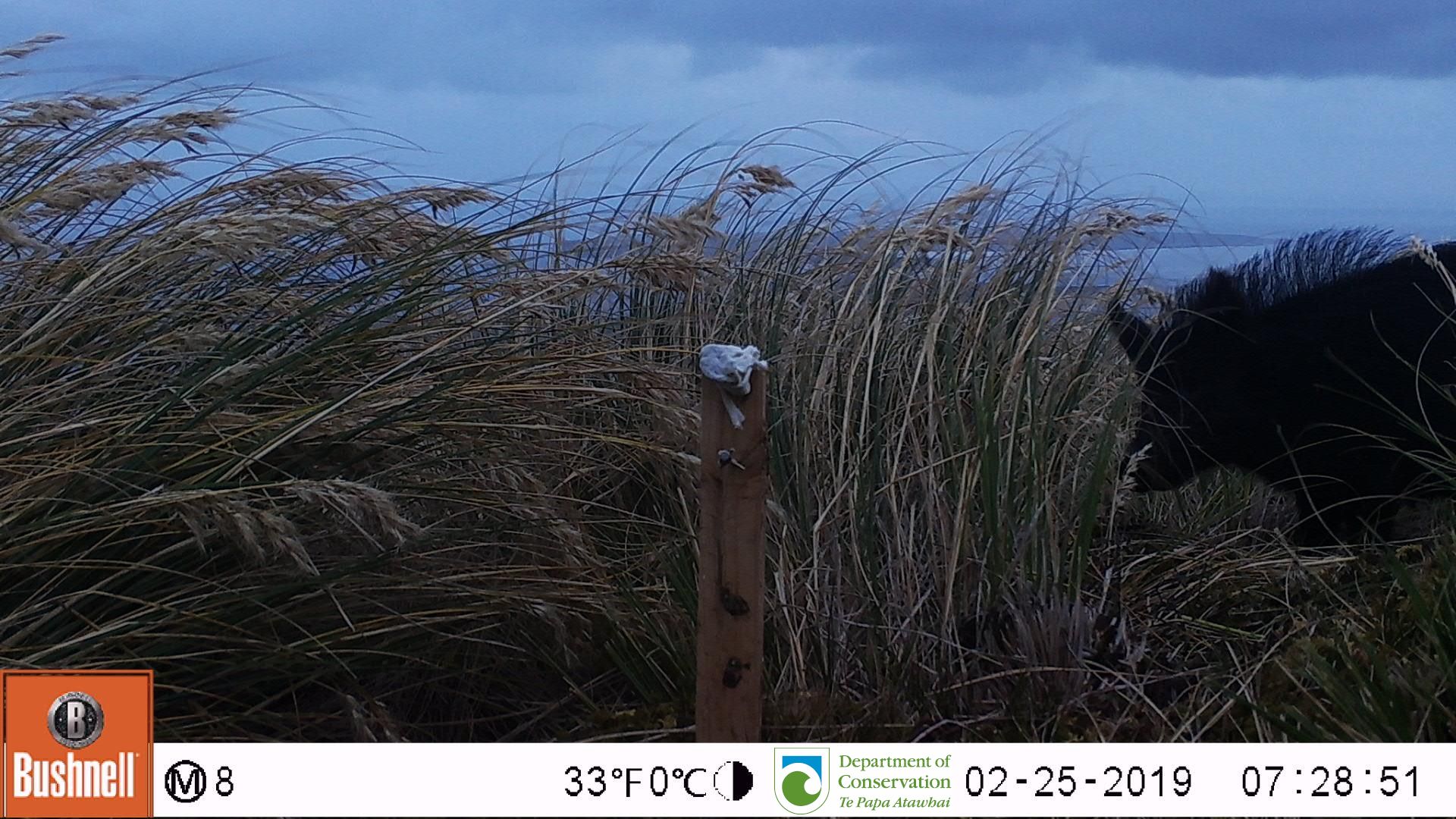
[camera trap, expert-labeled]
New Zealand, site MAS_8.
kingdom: Animalia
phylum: Chordata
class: Mammalia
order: Artiodactyla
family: Suidae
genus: Sus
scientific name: Sus scrofa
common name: pig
Pig (Sus scrofa).